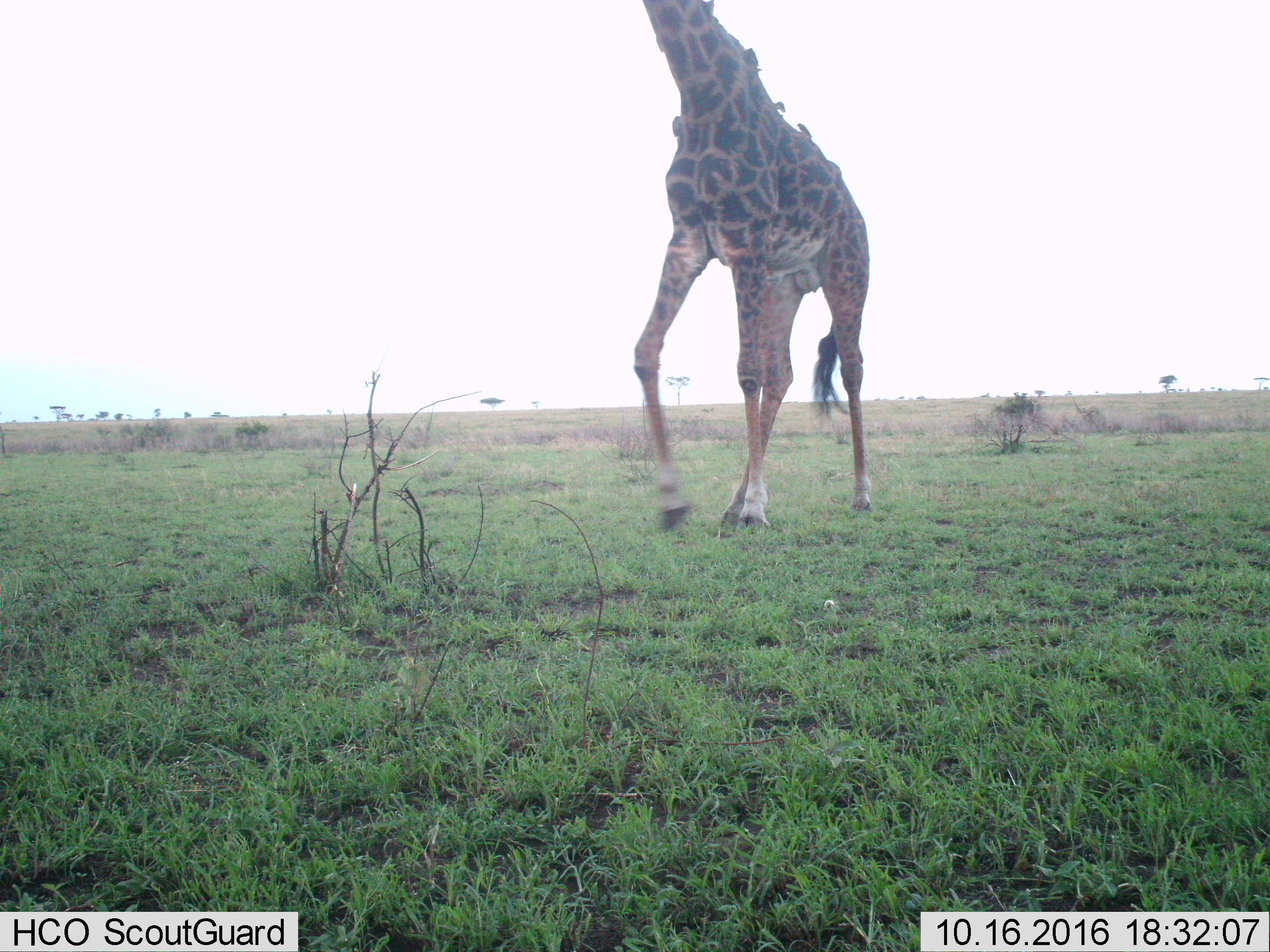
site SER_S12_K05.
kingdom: Animalia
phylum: Chordata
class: Mammalia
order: Artiodactyla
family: Giraffidae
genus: Giraffa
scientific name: Giraffa camelopardalis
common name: giraffe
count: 1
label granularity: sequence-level